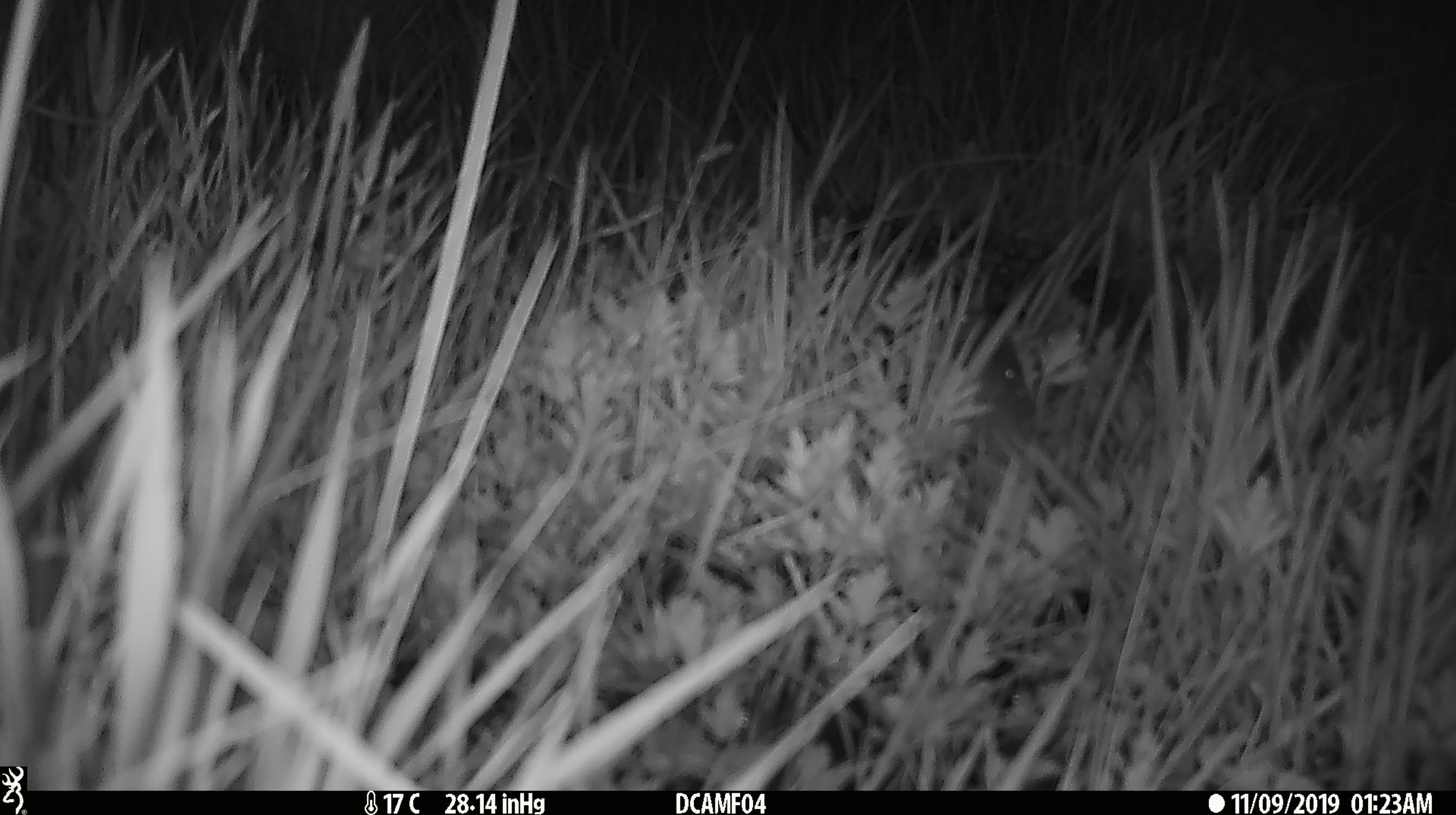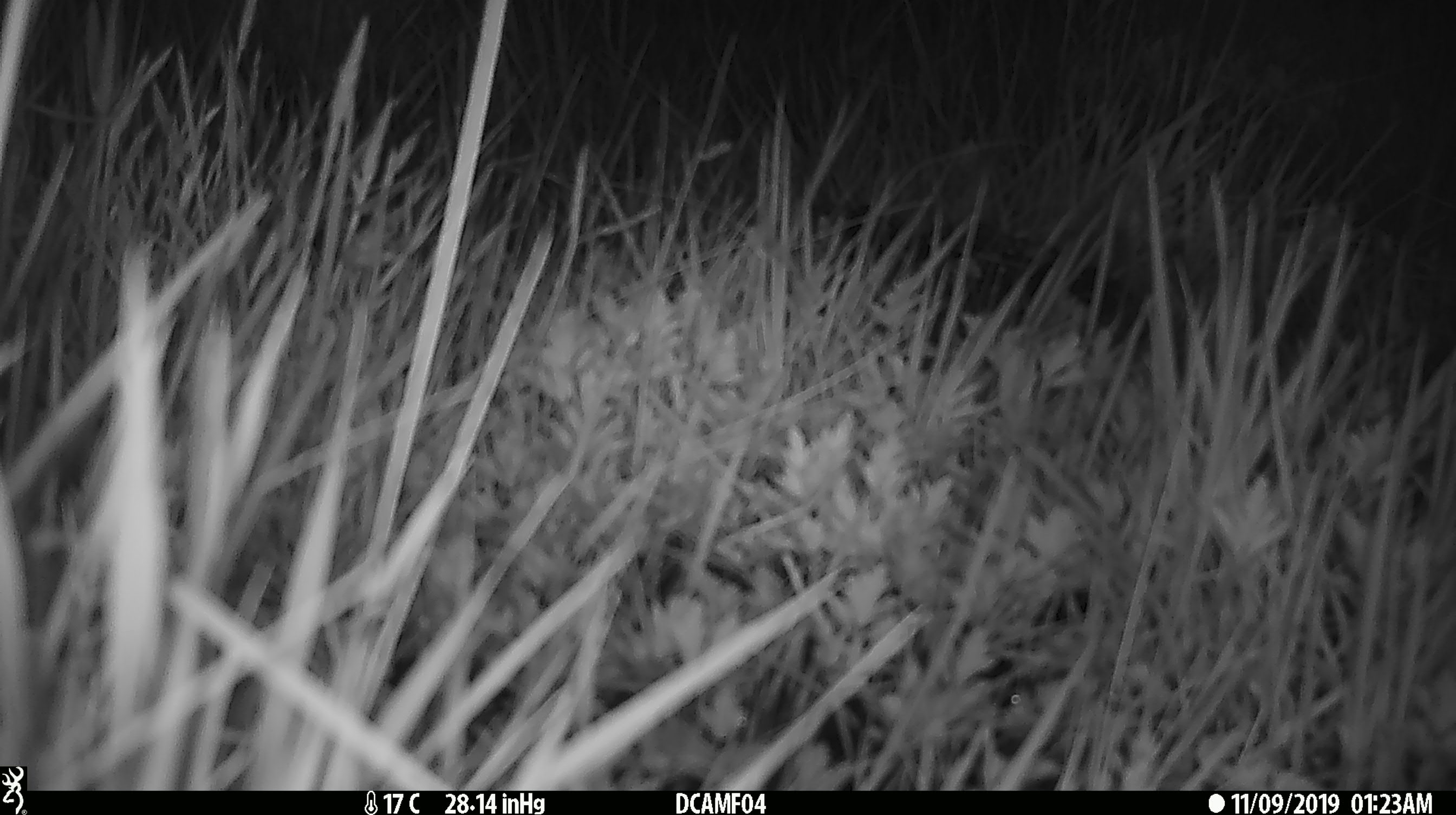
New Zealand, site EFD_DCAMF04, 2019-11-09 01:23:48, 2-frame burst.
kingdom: Animalia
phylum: Chordata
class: Mammalia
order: Rodentia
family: Muridae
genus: Mus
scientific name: Mus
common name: mouse